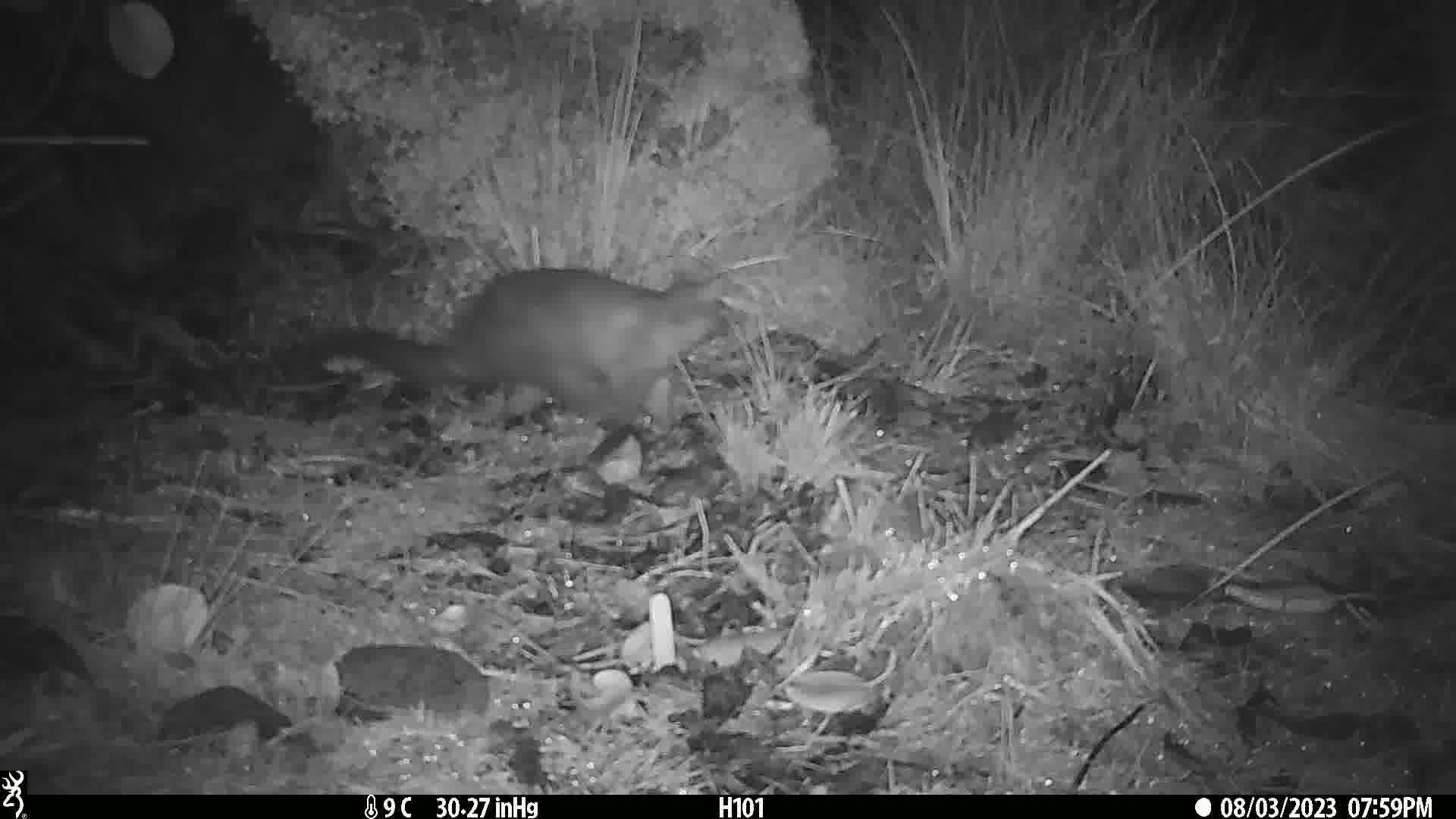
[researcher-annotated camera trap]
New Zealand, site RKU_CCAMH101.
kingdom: Animalia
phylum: Chordata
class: Mammalia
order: Diprotodontia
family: Phalangeridae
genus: Trichosurus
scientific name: Trichosurus vulpecula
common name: common brushtail possum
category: possum